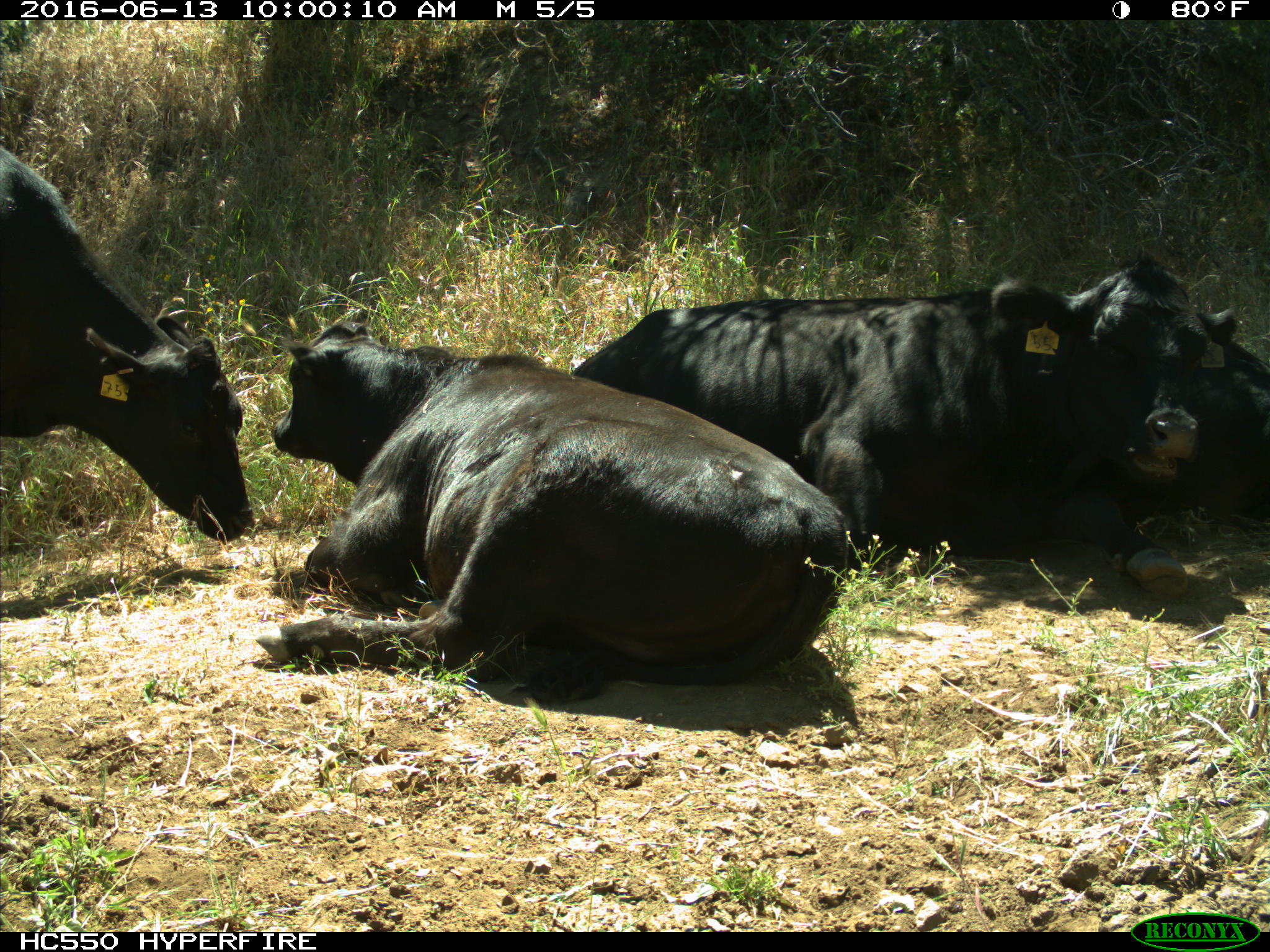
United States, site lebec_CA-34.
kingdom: Animalia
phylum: Chordata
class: Mammalia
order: Artiodactyla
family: Bovidae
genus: Bos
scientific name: Bos taurus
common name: domestic cow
Bos taurus (domestic cow).